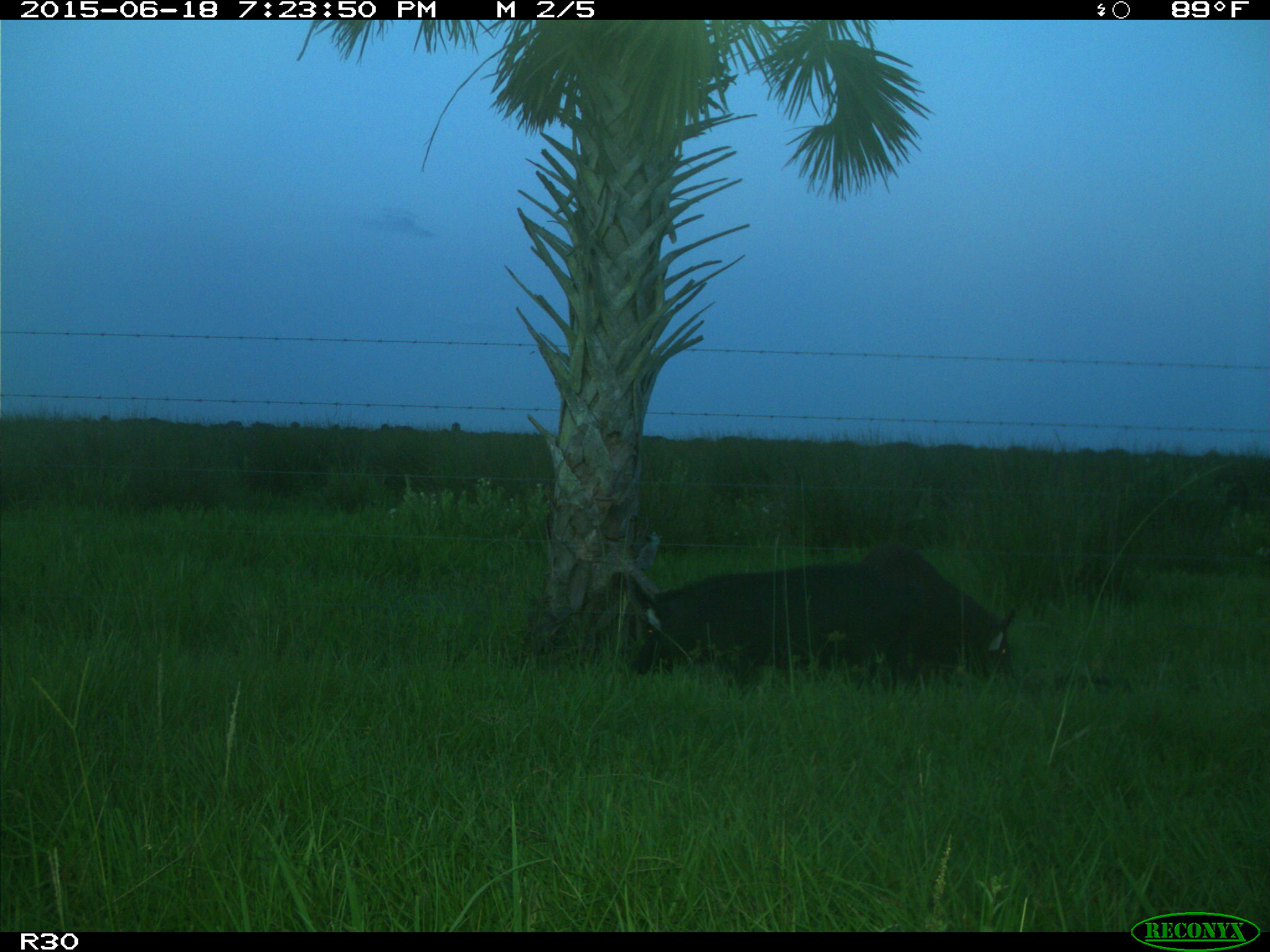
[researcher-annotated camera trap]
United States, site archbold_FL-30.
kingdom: Animalia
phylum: Chordata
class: Mammalia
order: Artiodactyla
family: Suidae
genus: Sus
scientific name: Sus scrofa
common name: wild boar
Sus scrofa (wild boar).